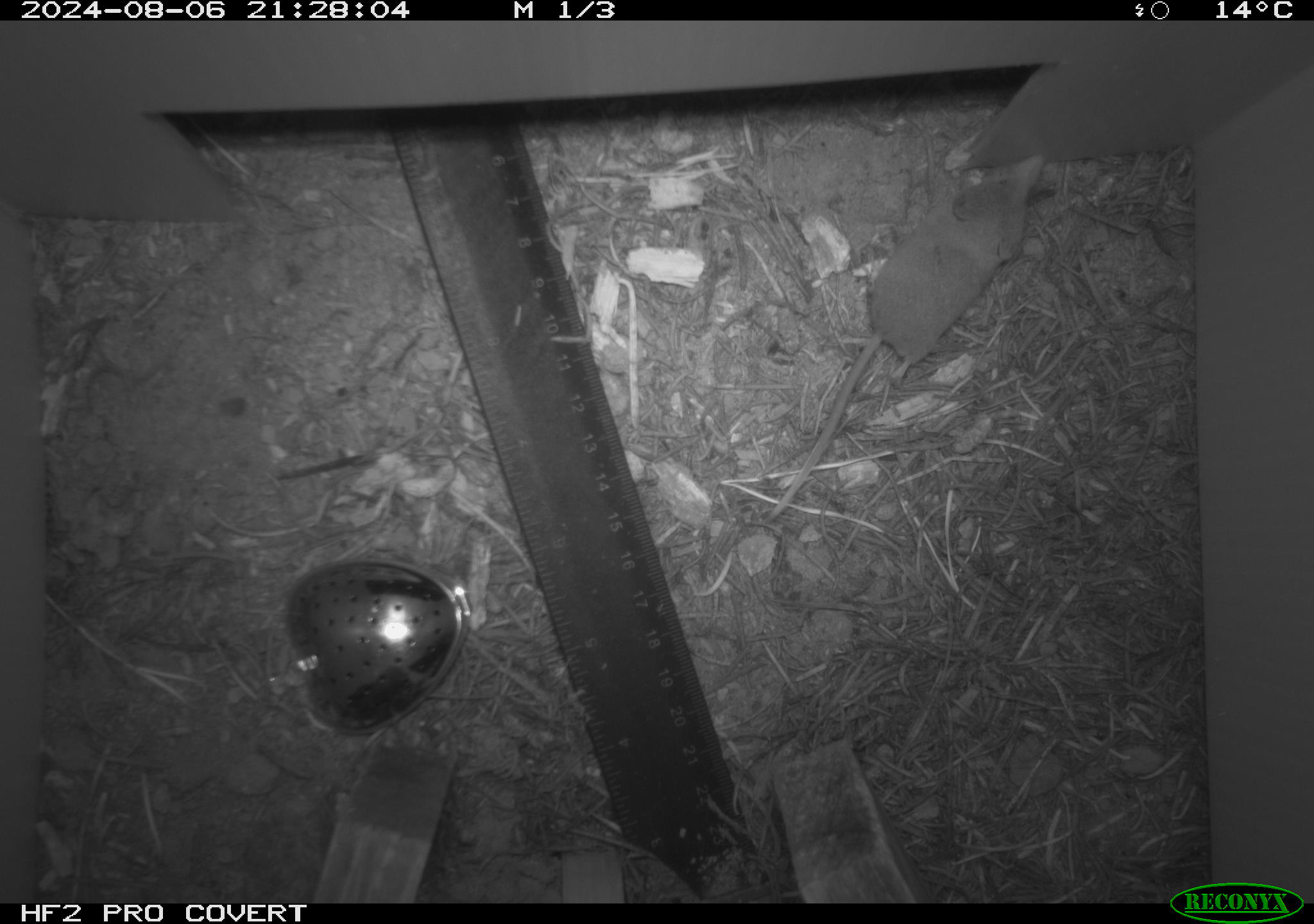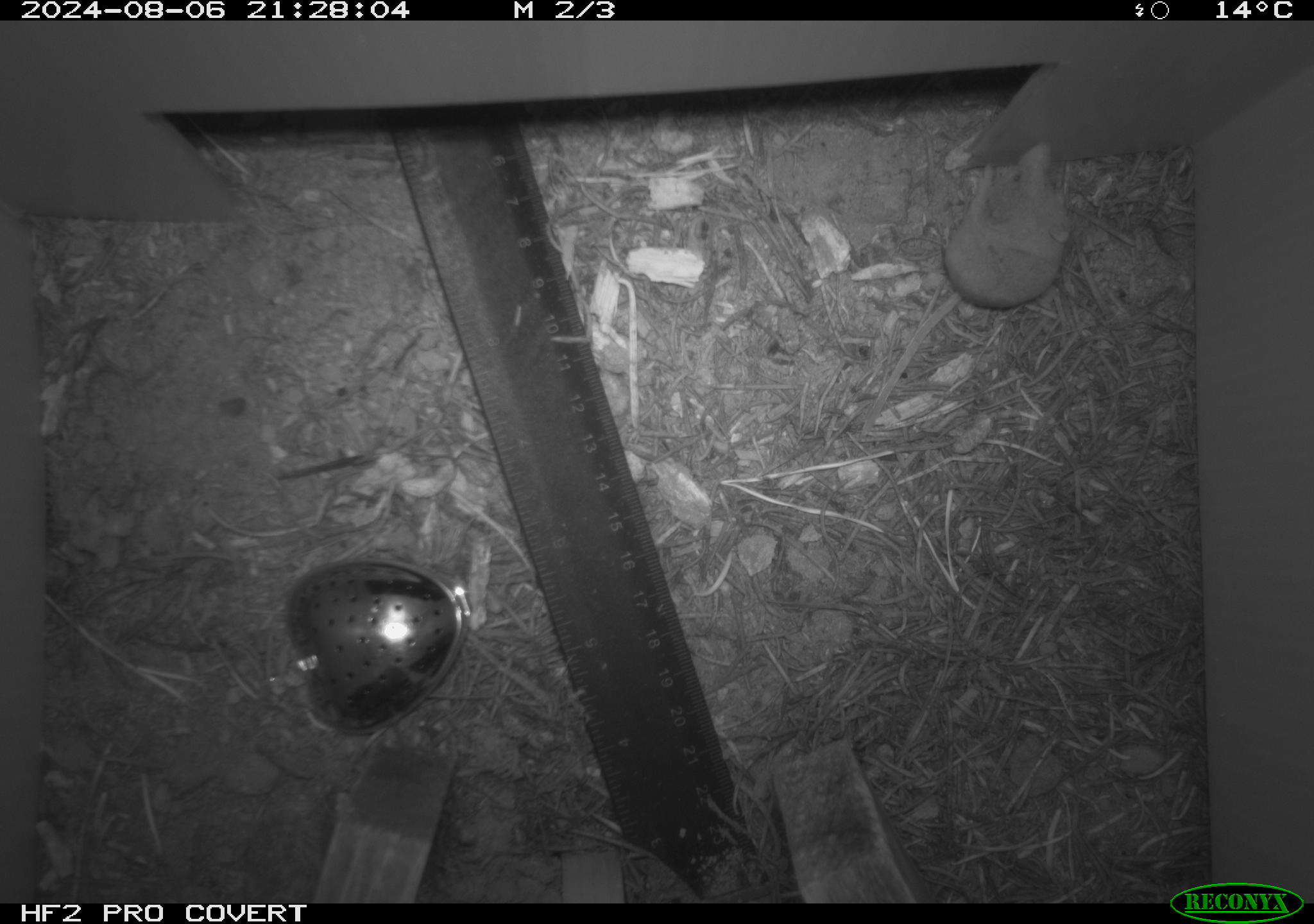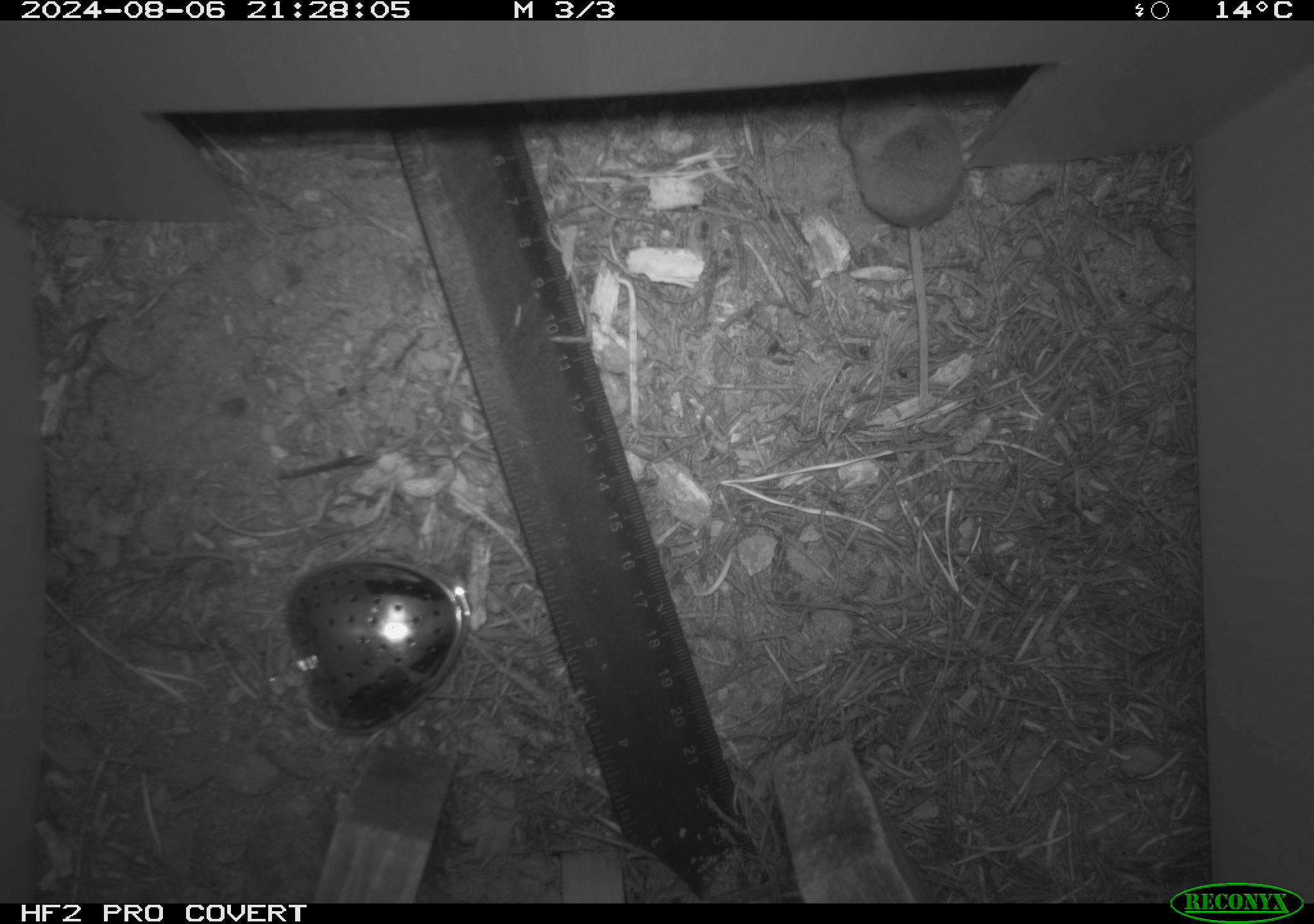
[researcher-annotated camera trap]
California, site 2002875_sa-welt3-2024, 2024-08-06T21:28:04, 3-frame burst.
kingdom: Animalia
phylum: Chordata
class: Mammalia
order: Eulipotyphla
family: Soricidae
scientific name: Soricidae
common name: shrews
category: soricidae family